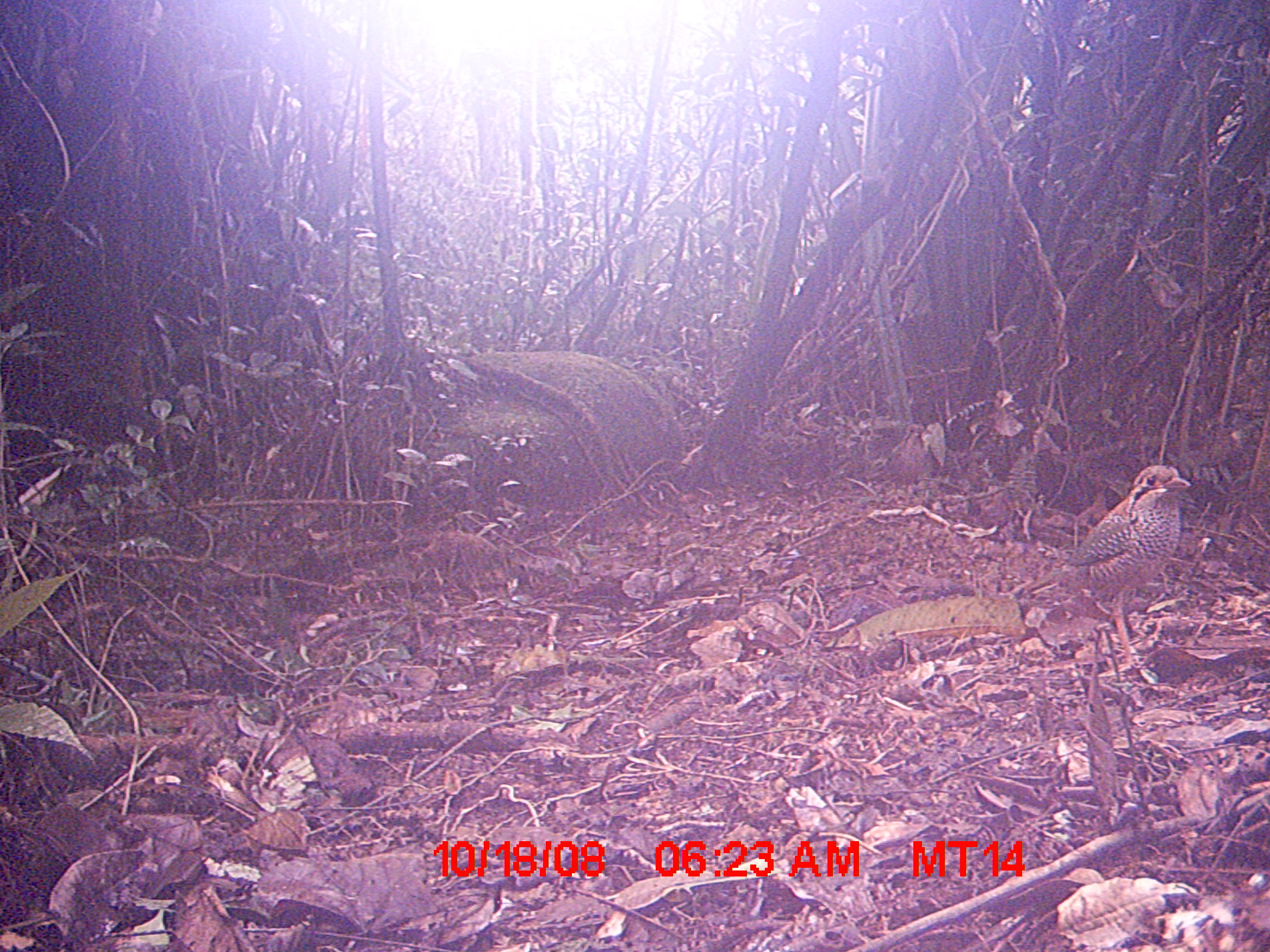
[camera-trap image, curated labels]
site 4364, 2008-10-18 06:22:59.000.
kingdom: Animalia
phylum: Chordata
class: Aves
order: Coraciiformes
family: Brachypteraciidae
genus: Brachypteracias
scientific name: Brachypteracias squamiger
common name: scaly ground-roller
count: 2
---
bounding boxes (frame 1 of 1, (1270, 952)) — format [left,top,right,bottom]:
brachypteracias squamiger: [1025,461,1189,687]